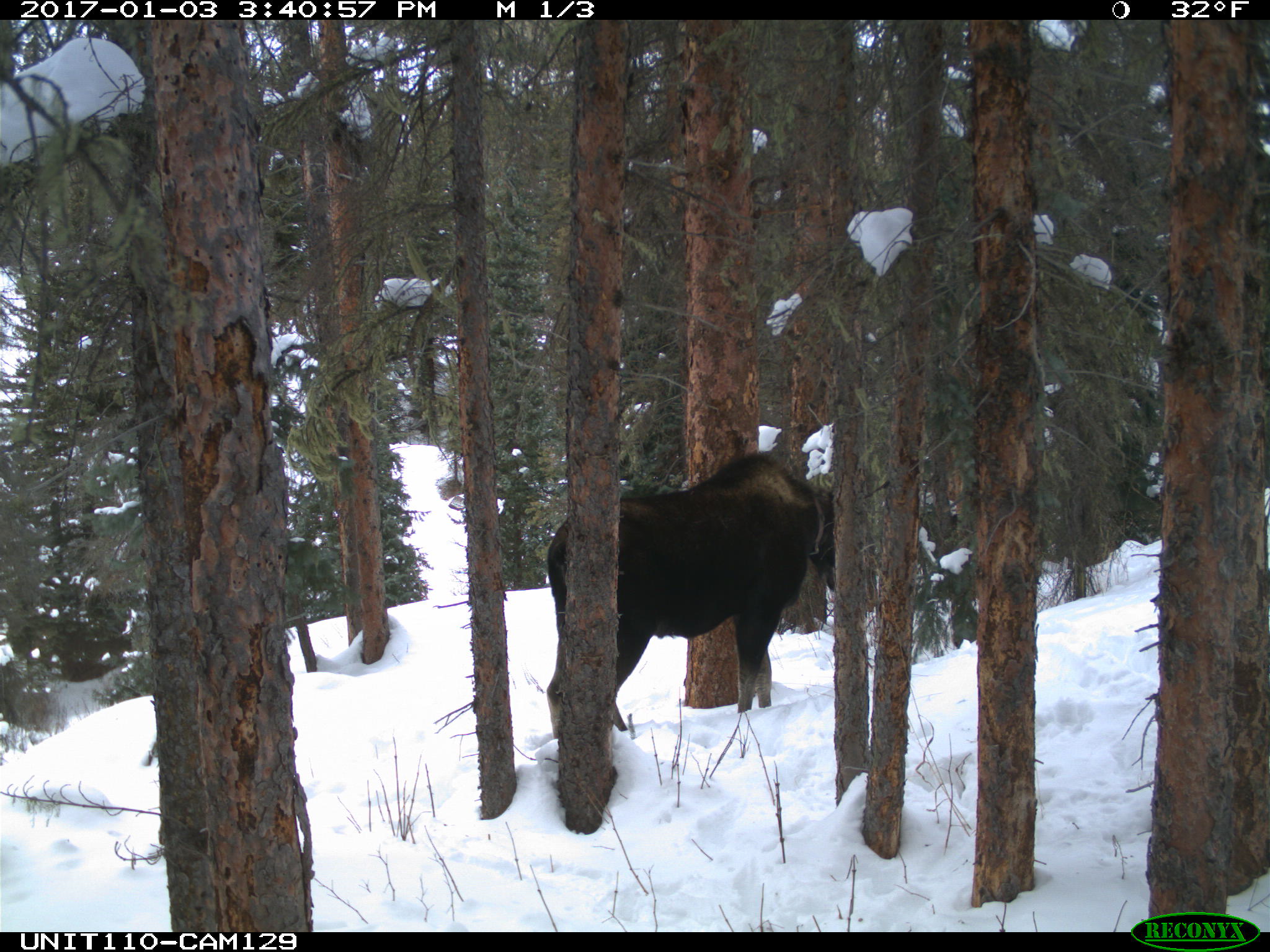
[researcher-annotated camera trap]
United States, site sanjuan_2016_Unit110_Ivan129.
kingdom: Animalia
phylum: Chordata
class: Mammalia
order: Artiodactyla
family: Cervidae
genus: Alces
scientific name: Alces alces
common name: moose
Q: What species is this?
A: Alces alces (moose).